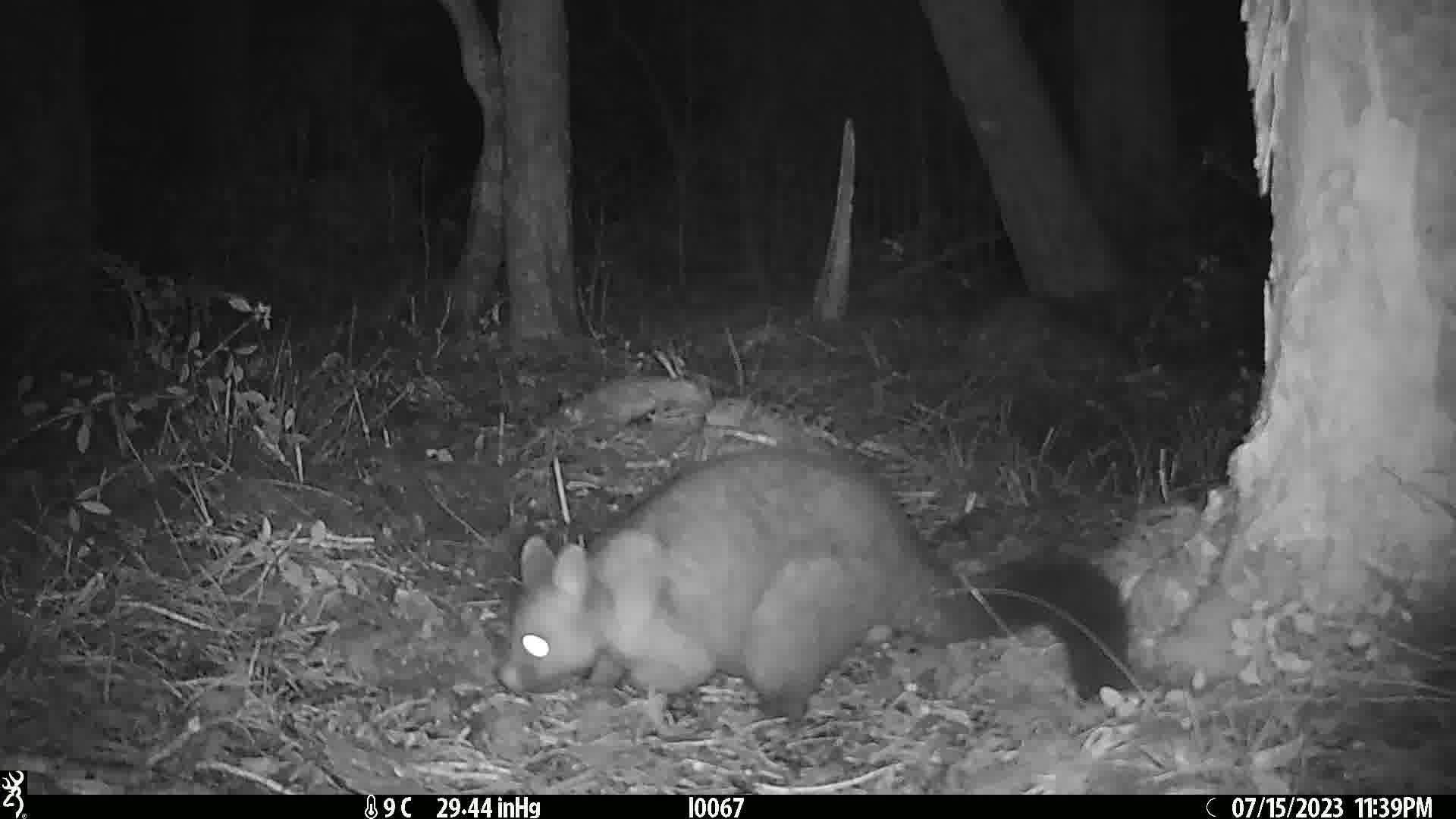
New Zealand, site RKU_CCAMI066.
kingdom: Animalia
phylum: Chordata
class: Mammalia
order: Diprotodontia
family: Phalangeridae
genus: Trichosurus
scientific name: Trichosurus vulpecula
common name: common brushtail possum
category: possum